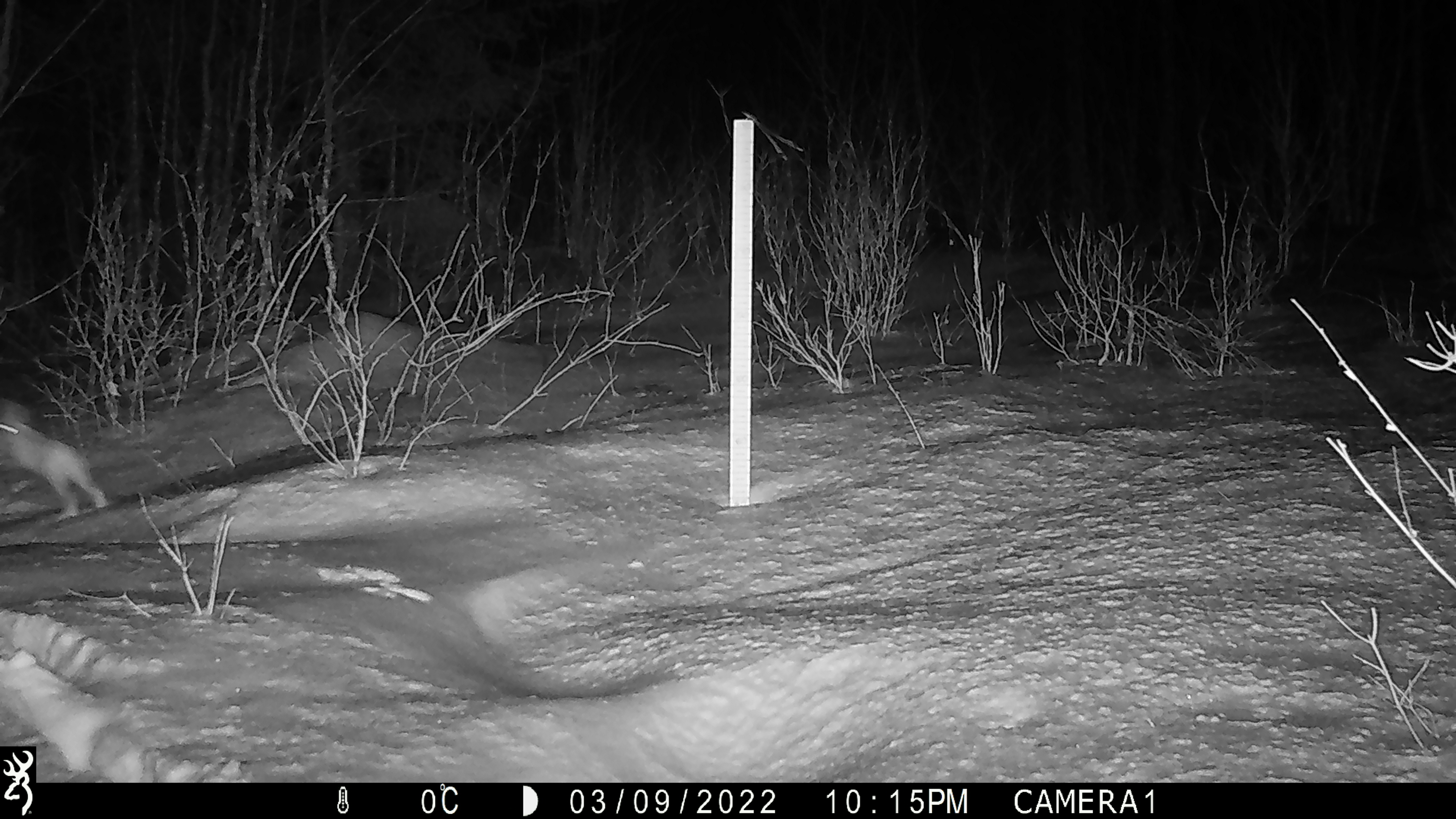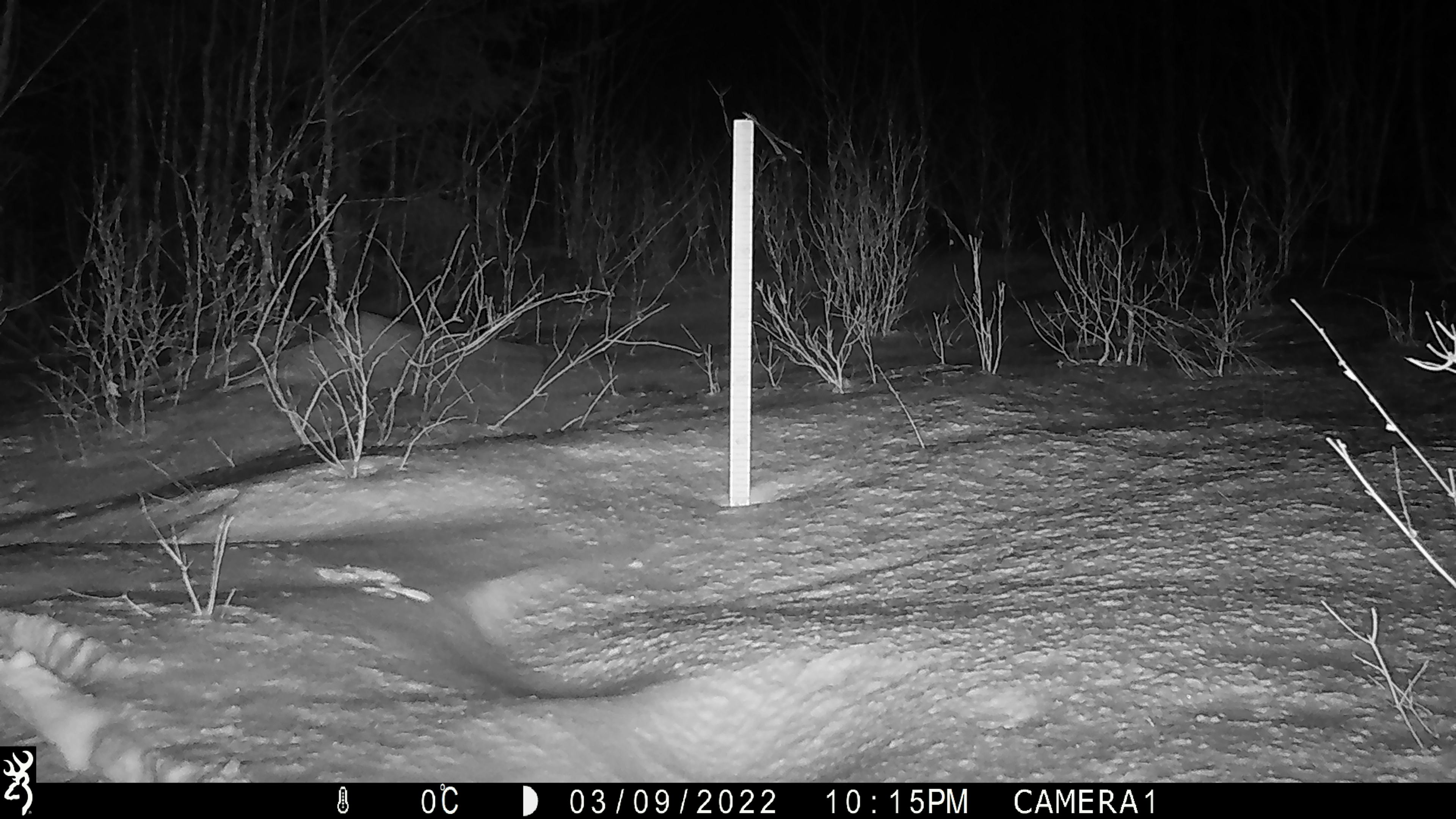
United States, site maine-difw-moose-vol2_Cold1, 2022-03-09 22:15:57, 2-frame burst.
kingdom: Animalia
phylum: Chordata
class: Mammalia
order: Lagomorpha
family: Leporidae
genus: Lepus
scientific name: Lepus americanus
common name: snowshoe hare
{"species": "snowshoe hare (Lepus americanus)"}